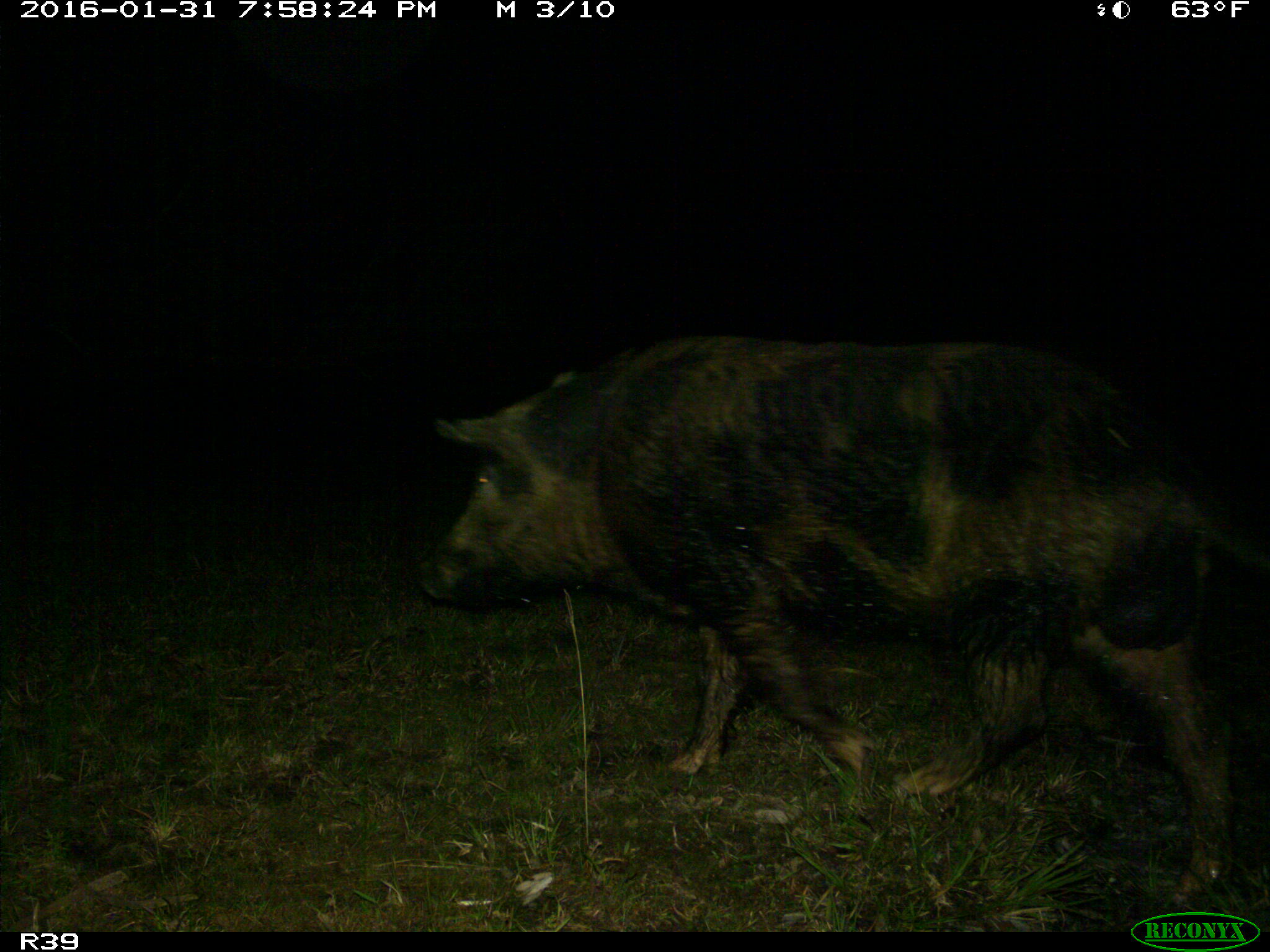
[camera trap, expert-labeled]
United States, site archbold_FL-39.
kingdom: Animalia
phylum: Chordata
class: Mammalia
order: Artiodactyla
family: Suidae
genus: Sus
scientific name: Sus scrofa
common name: wild boar